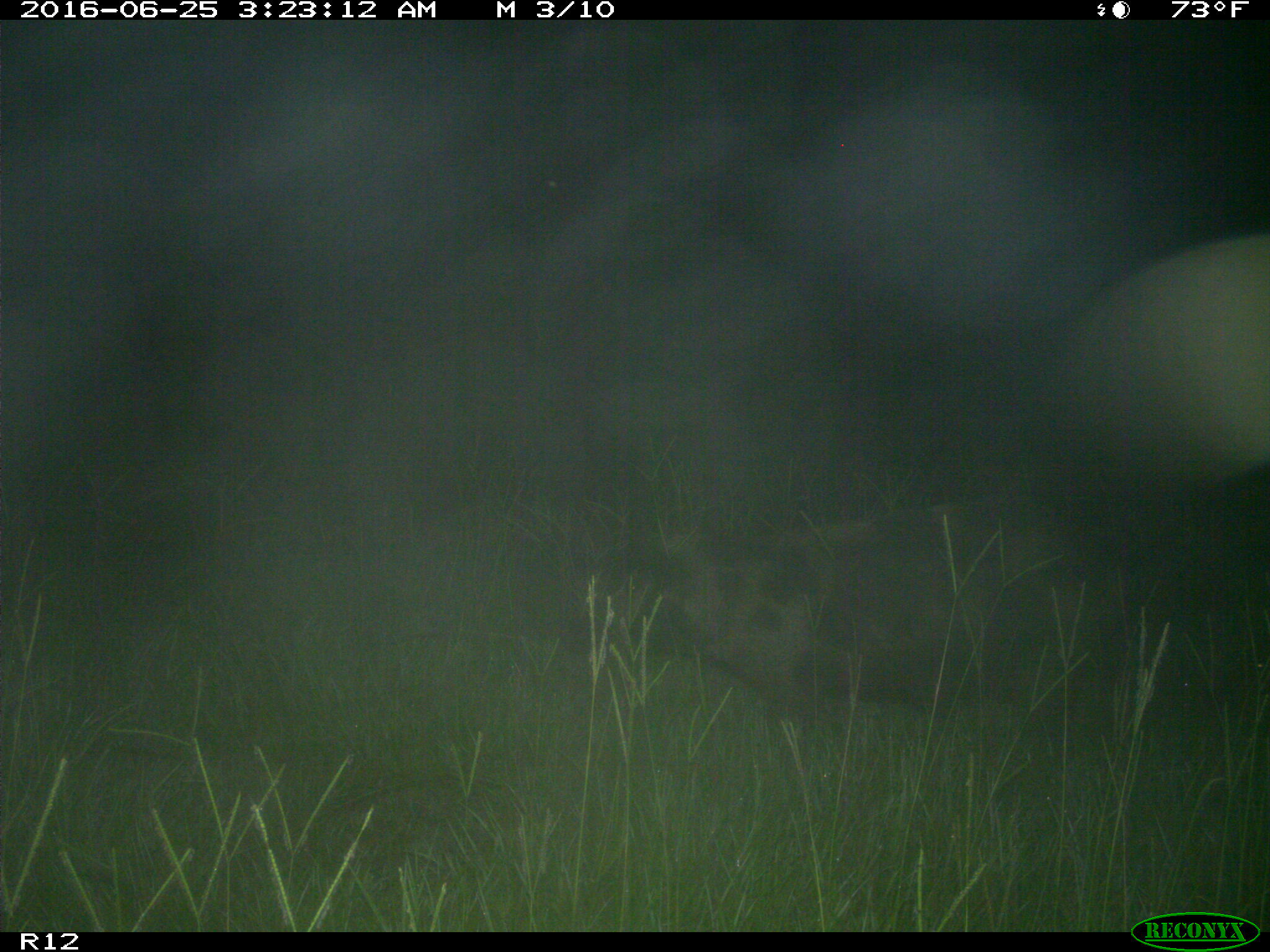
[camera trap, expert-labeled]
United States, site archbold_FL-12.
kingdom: Animalia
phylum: Chordata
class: Mammalia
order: Artiodactyla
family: Suidae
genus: Sus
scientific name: Sus scrofa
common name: wild boar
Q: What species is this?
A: Sus scrofa (wild boar).